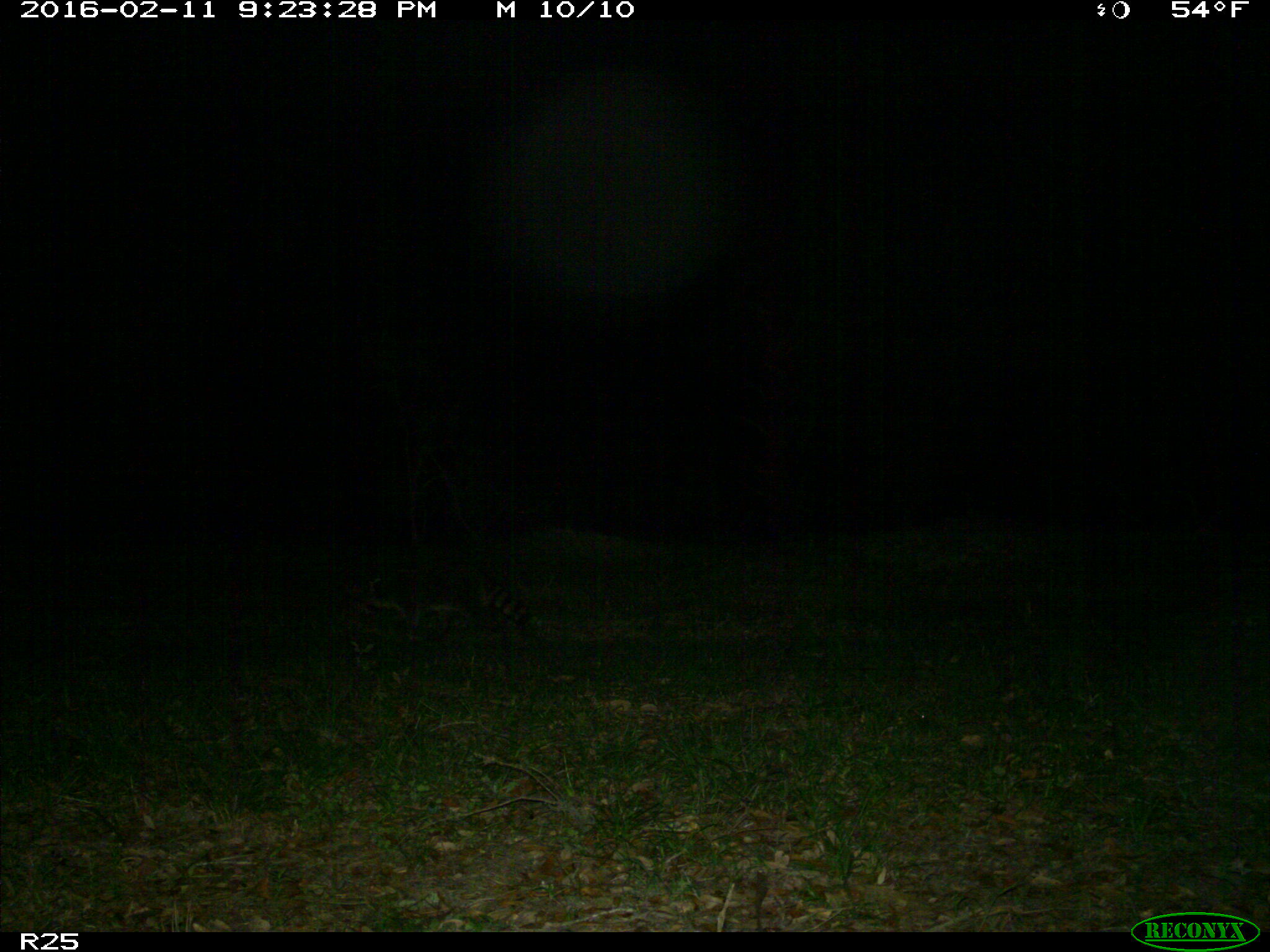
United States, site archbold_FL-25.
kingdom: Animalia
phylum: Chordata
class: Mammalia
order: Carnivora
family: Procyonidae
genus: Procyon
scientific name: Procyon lotor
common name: common raccoon